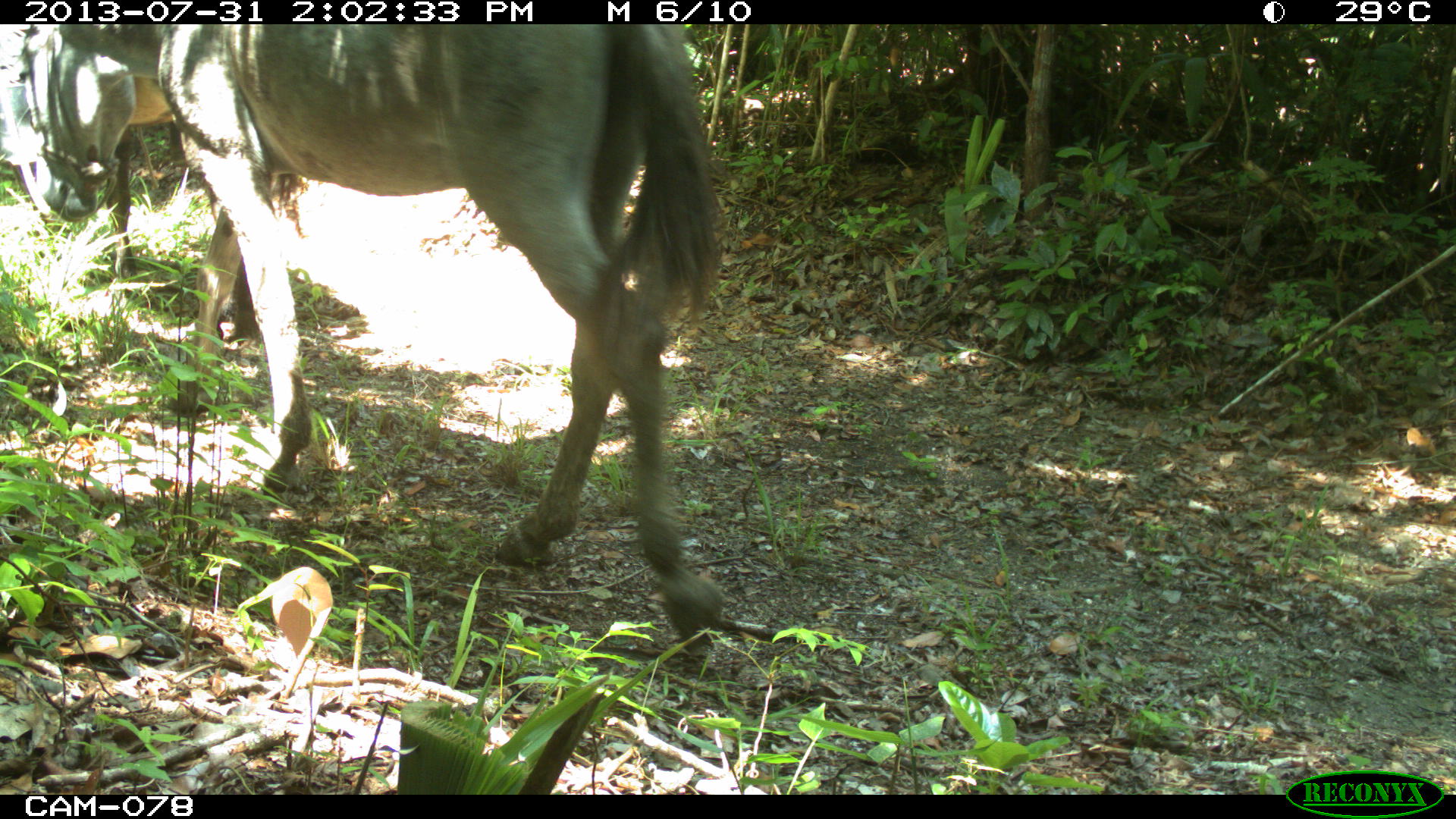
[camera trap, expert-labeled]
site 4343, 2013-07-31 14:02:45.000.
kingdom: Animalia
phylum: Chordata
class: Mammalia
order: Perissodactyla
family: Equidae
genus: Equus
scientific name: Equus ferus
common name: wild horse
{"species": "Equus ferus (wild horse)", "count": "2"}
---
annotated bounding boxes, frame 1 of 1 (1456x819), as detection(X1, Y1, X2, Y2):
equus ferus: detection(10, 24, 725, 653)